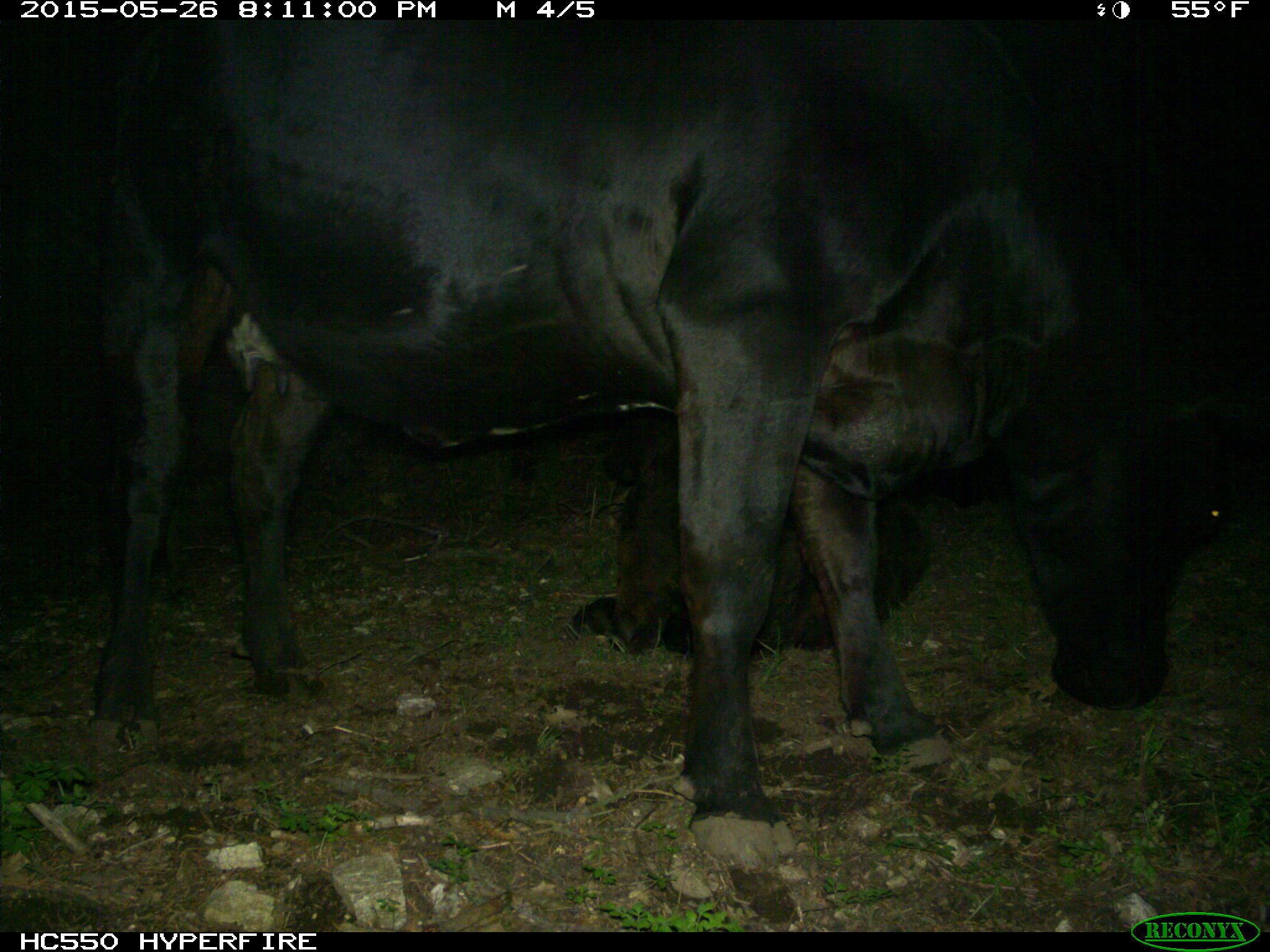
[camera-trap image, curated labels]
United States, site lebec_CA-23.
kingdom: Animalia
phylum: Chordata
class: Mammalia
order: Artiodactyla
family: Bovidae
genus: Bos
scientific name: Bos taurus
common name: domestic cow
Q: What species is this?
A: Bos taurus (domestic cow).